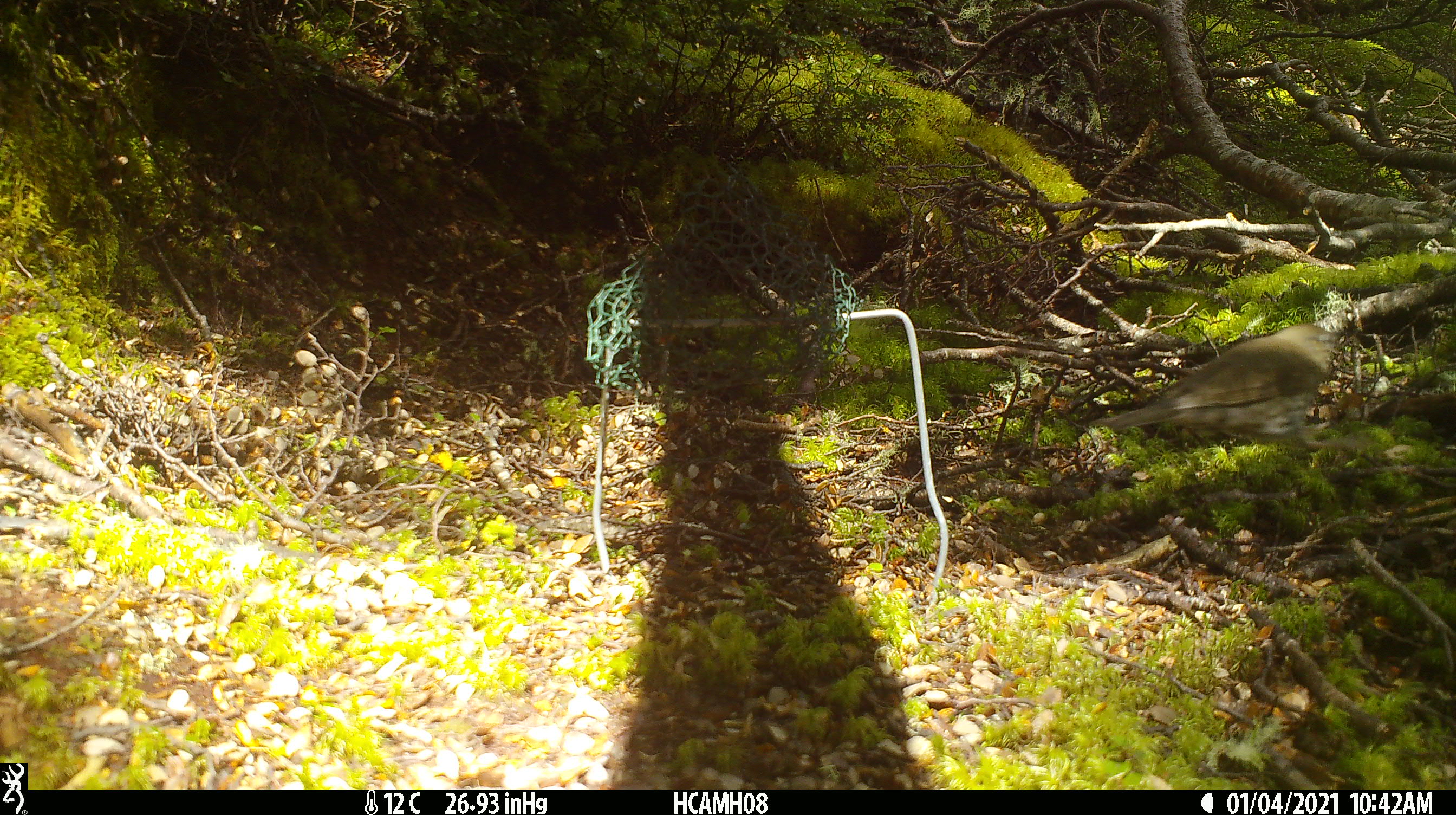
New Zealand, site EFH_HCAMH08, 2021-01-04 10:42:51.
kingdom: Animalia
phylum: Chordata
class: Aves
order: Passeriformes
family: Turdidae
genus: Turdus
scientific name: Turdus philomelos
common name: song thrush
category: thrush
Thrush (song thrush) (Turdus philomelos).